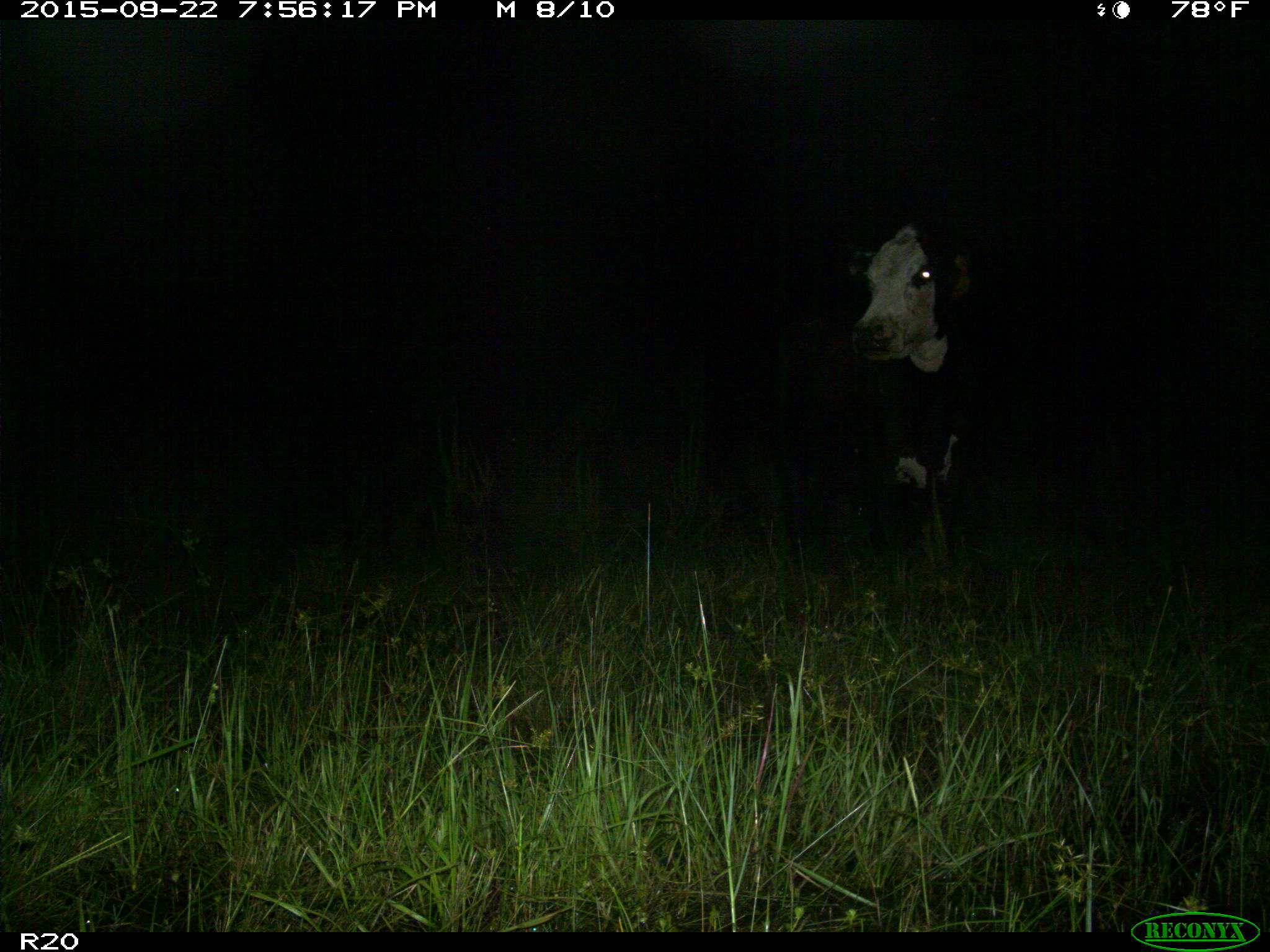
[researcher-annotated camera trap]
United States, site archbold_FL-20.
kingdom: Animalia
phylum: Chordata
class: Mammalia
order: Artiodactyla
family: Bovidae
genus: Bos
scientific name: Bos taurus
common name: domestic cow